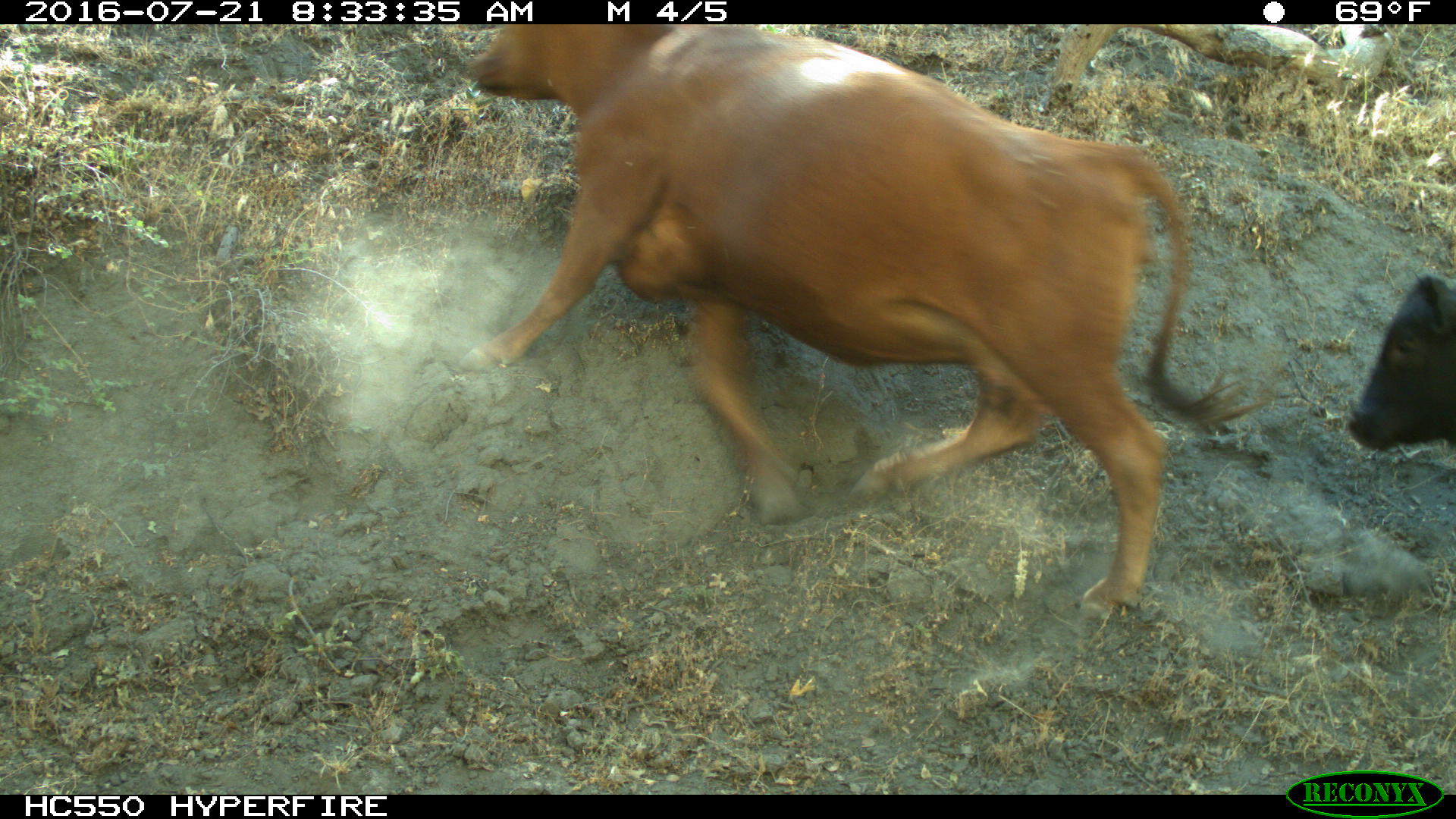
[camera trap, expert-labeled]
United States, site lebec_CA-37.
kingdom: Animalia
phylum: Chordata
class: Mammalia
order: Artiodactyla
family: Bovidae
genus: Bos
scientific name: Bos taurus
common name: domestic cow